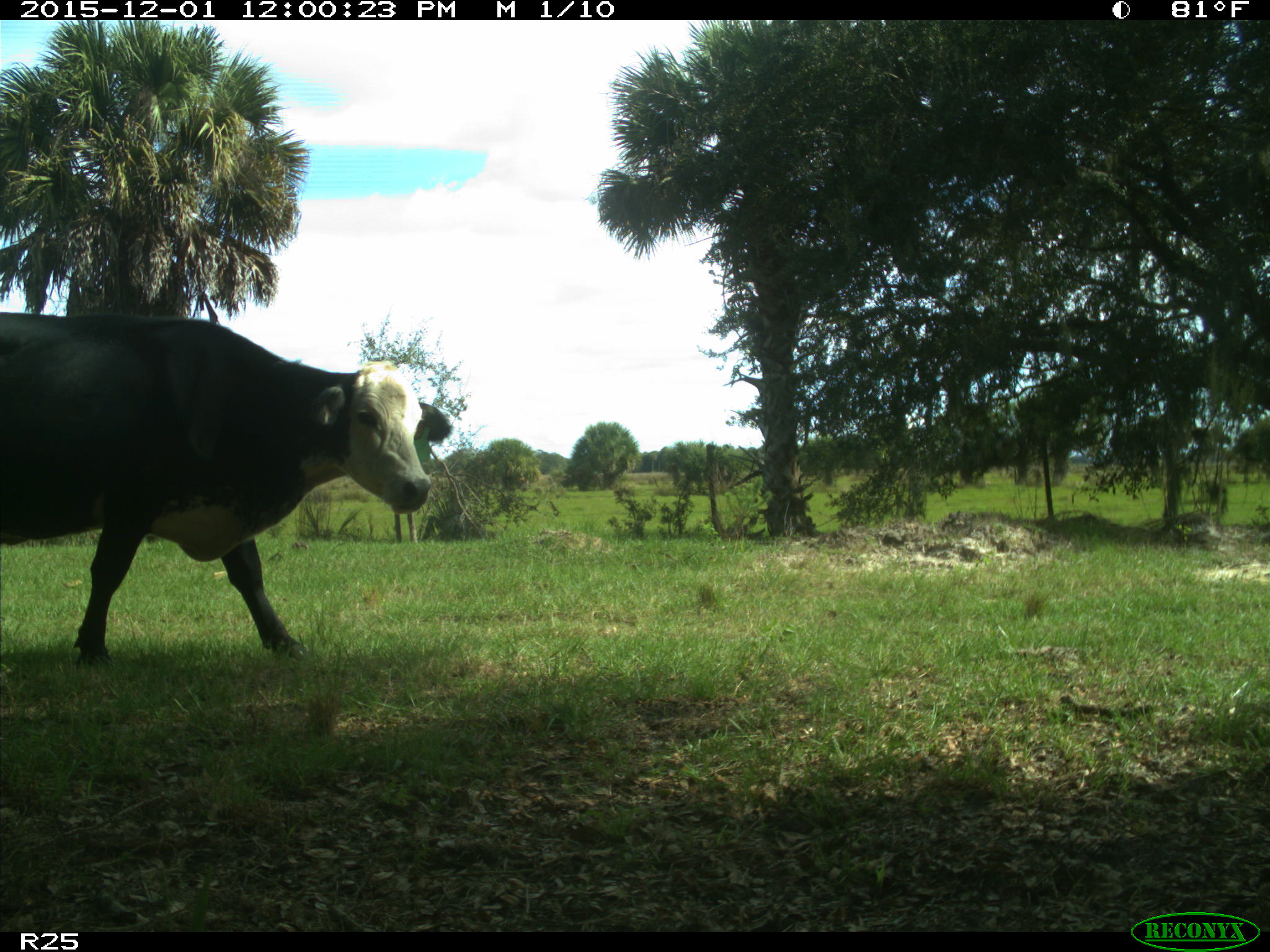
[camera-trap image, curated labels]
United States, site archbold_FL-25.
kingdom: Animalia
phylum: Chordata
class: Mammalia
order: Artiodactyla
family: Bovidae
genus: Bos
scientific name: Bos taurus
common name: domestic cow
Bos taurus (domestic cow).